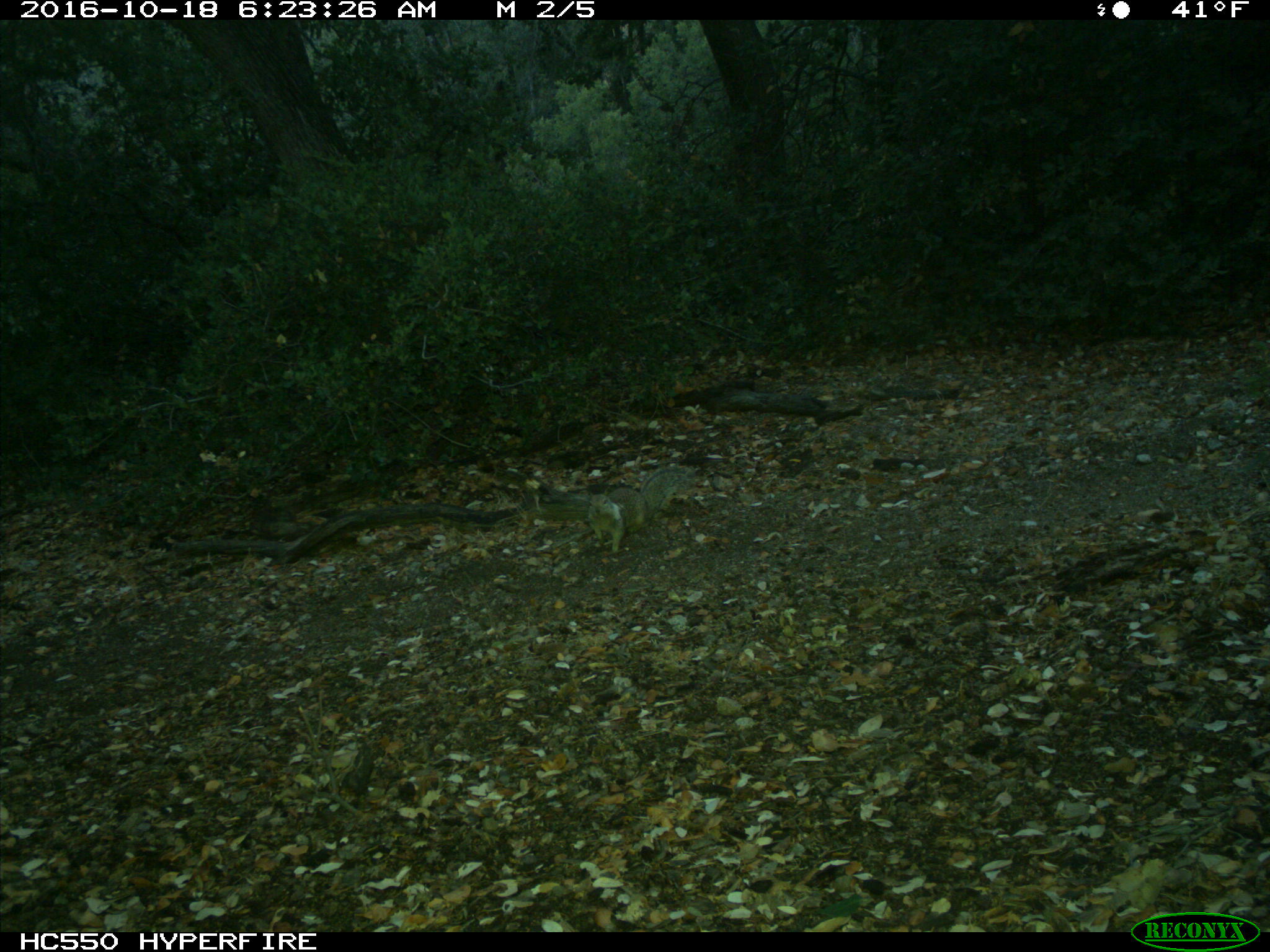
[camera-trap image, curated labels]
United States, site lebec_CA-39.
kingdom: Animalia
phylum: Chordata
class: Mammalia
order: Rodentia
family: Sciuridae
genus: Otospermophilus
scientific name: Otospermophilus beecheyi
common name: california ground squirrel